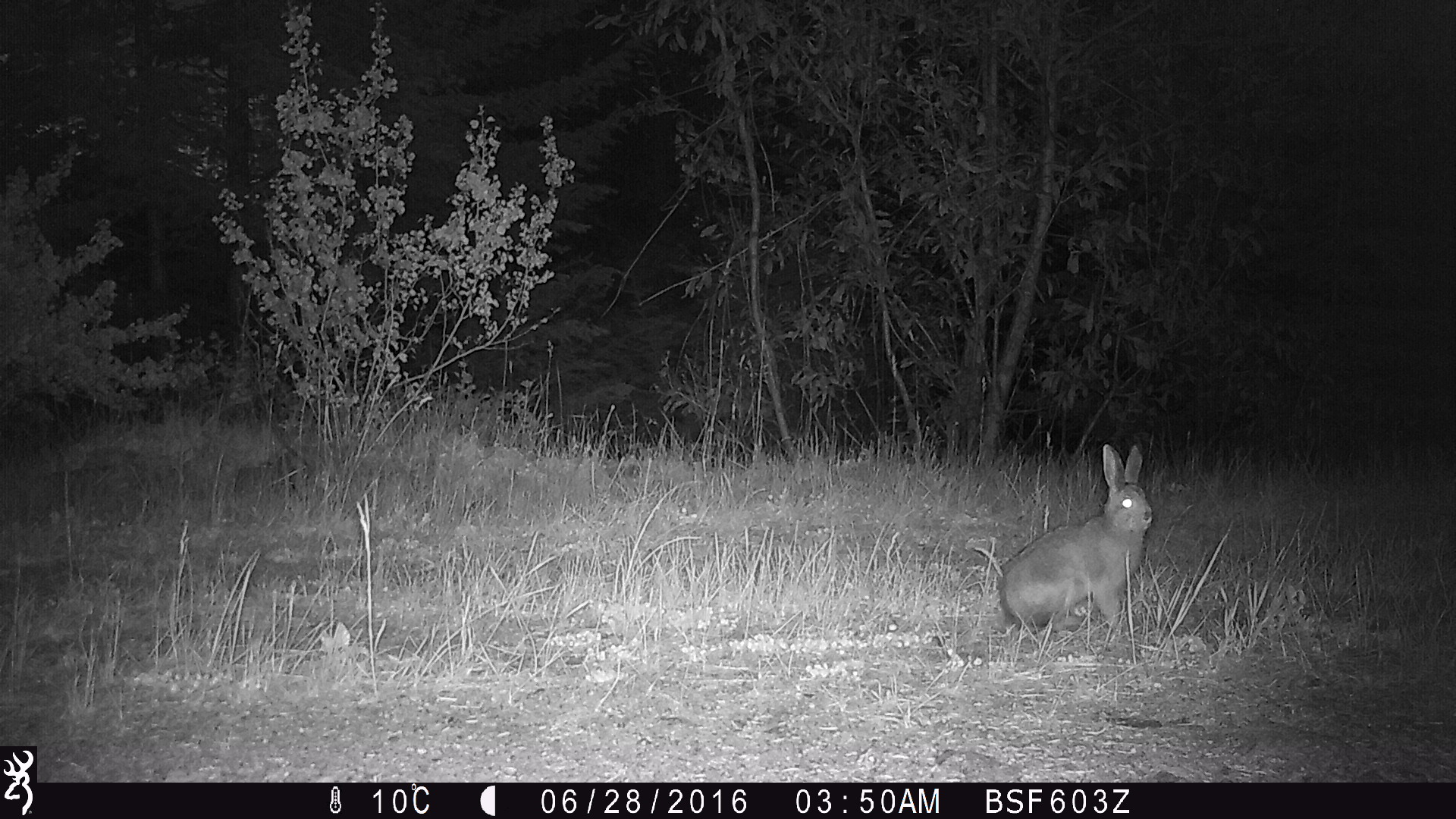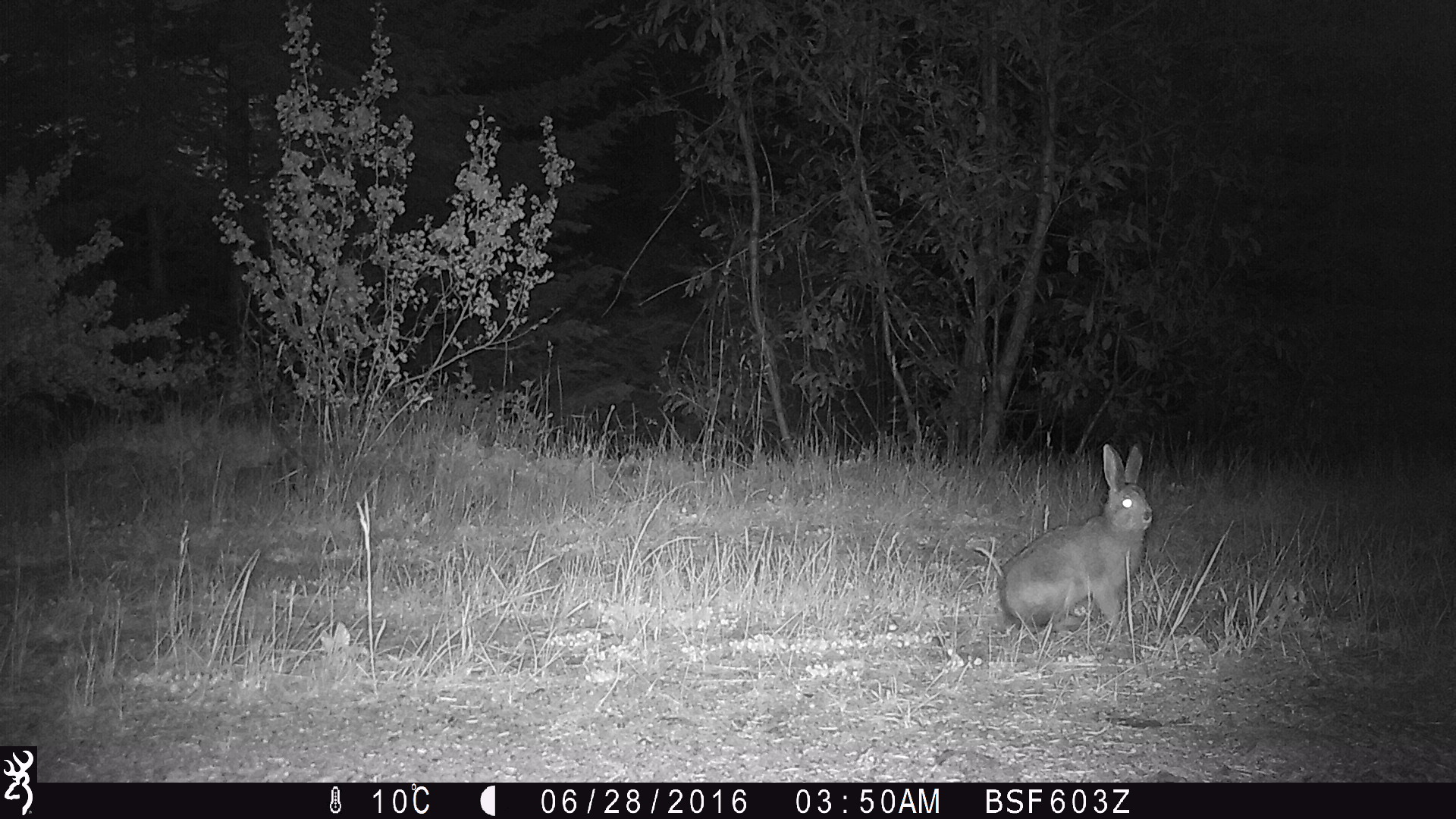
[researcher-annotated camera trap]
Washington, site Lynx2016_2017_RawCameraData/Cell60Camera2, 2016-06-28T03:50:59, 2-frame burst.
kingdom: Animalia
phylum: Chordata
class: Mammalia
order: Lagomorpha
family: Leporidae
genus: Lepus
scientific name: Lepus americanus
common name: snowshoe hare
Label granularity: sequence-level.